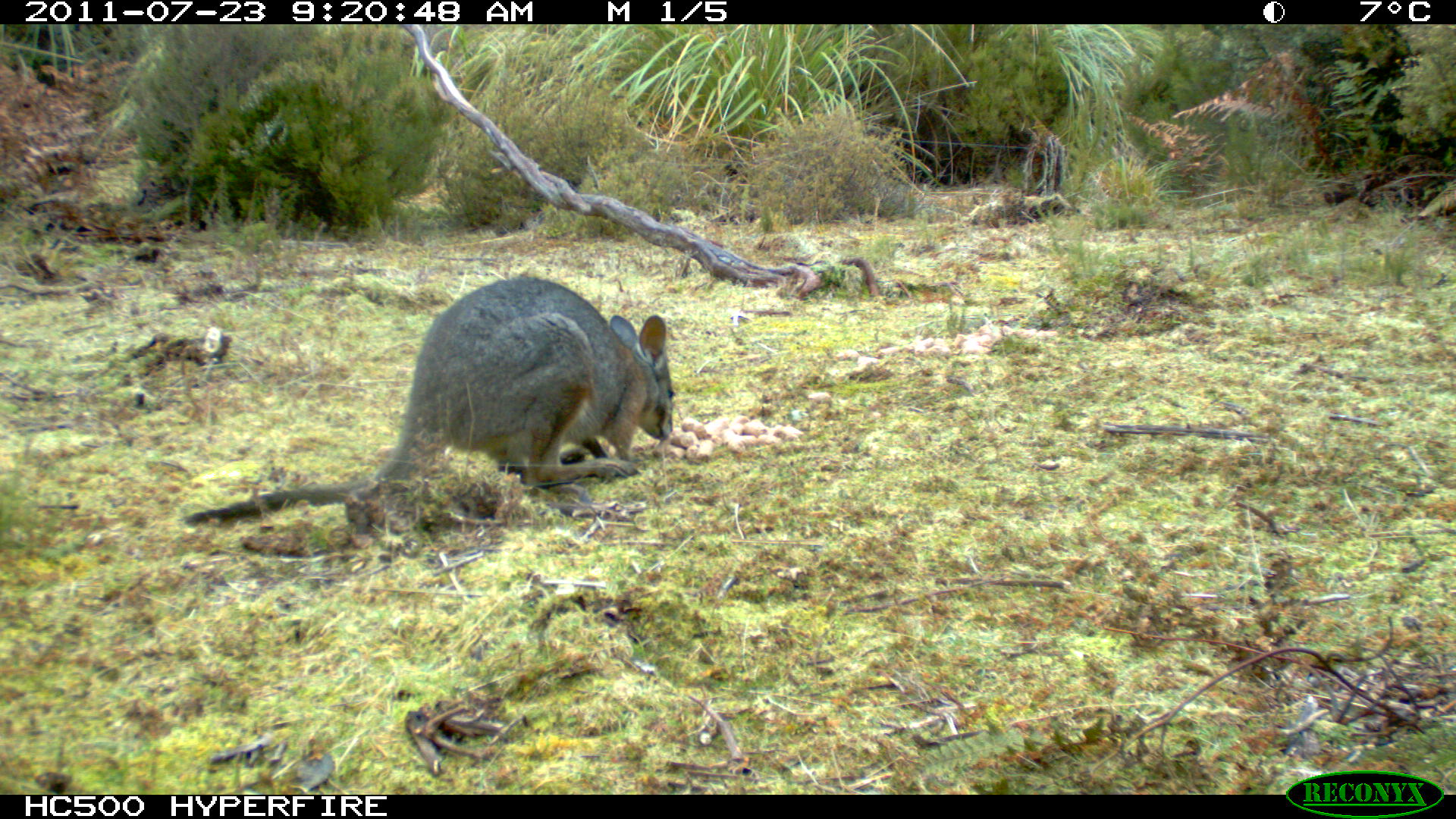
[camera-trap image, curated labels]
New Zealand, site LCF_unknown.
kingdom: Animalia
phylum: Chordata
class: Mammalia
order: Diprotodontia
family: Macropodidae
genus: Notamacropus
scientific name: Notamacropus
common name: wallaby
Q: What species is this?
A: Wallaby (Notamacropus).